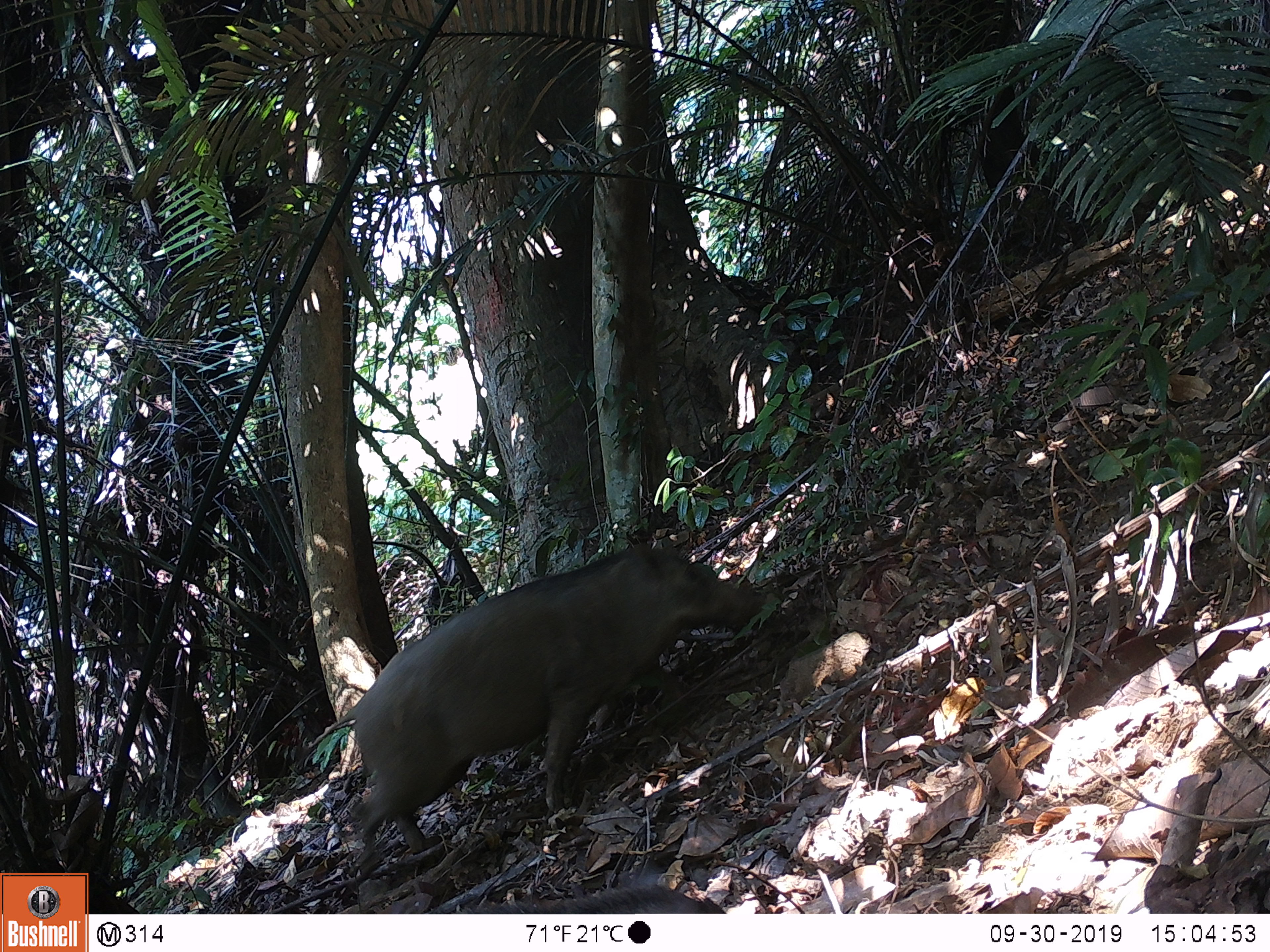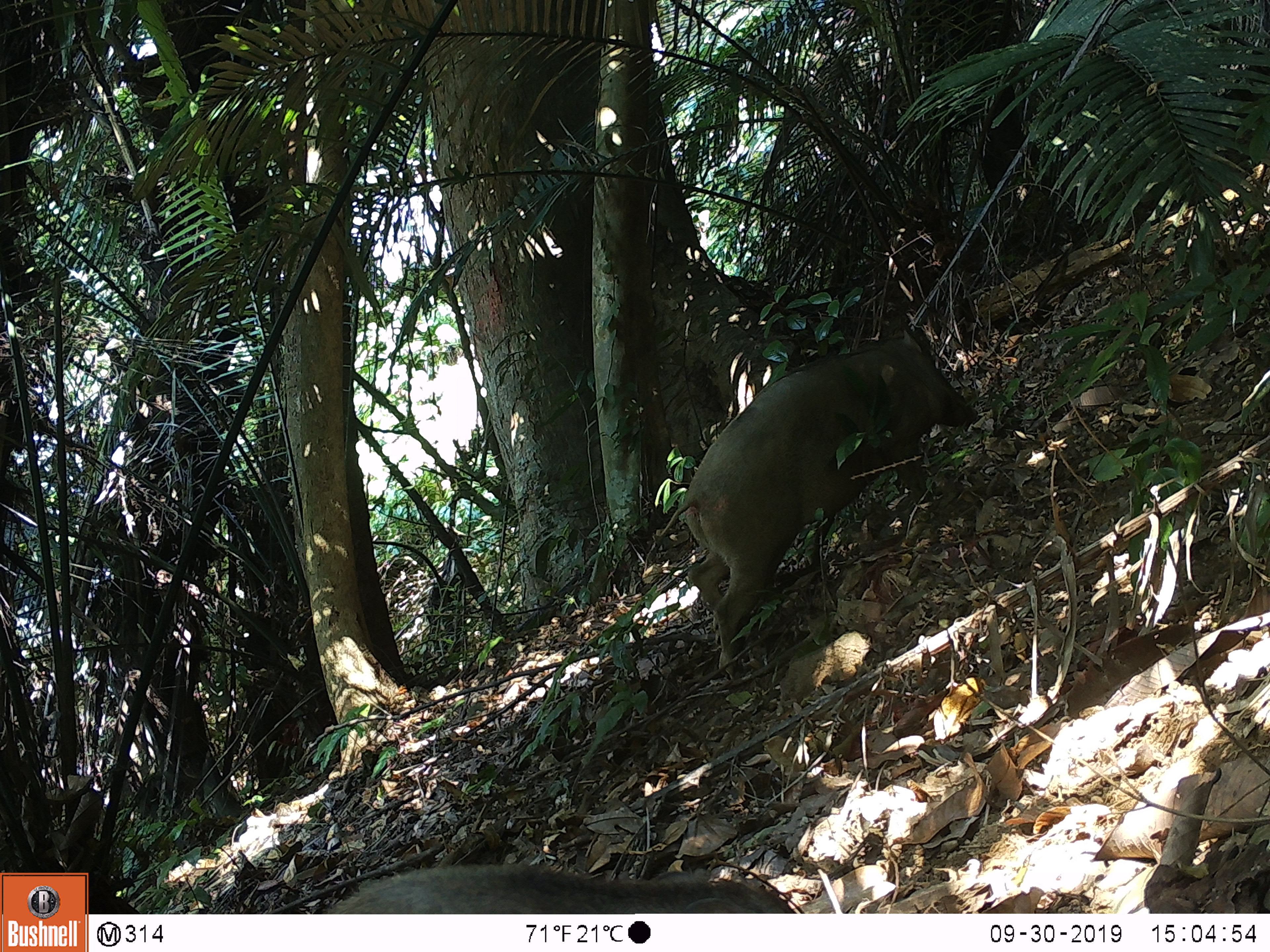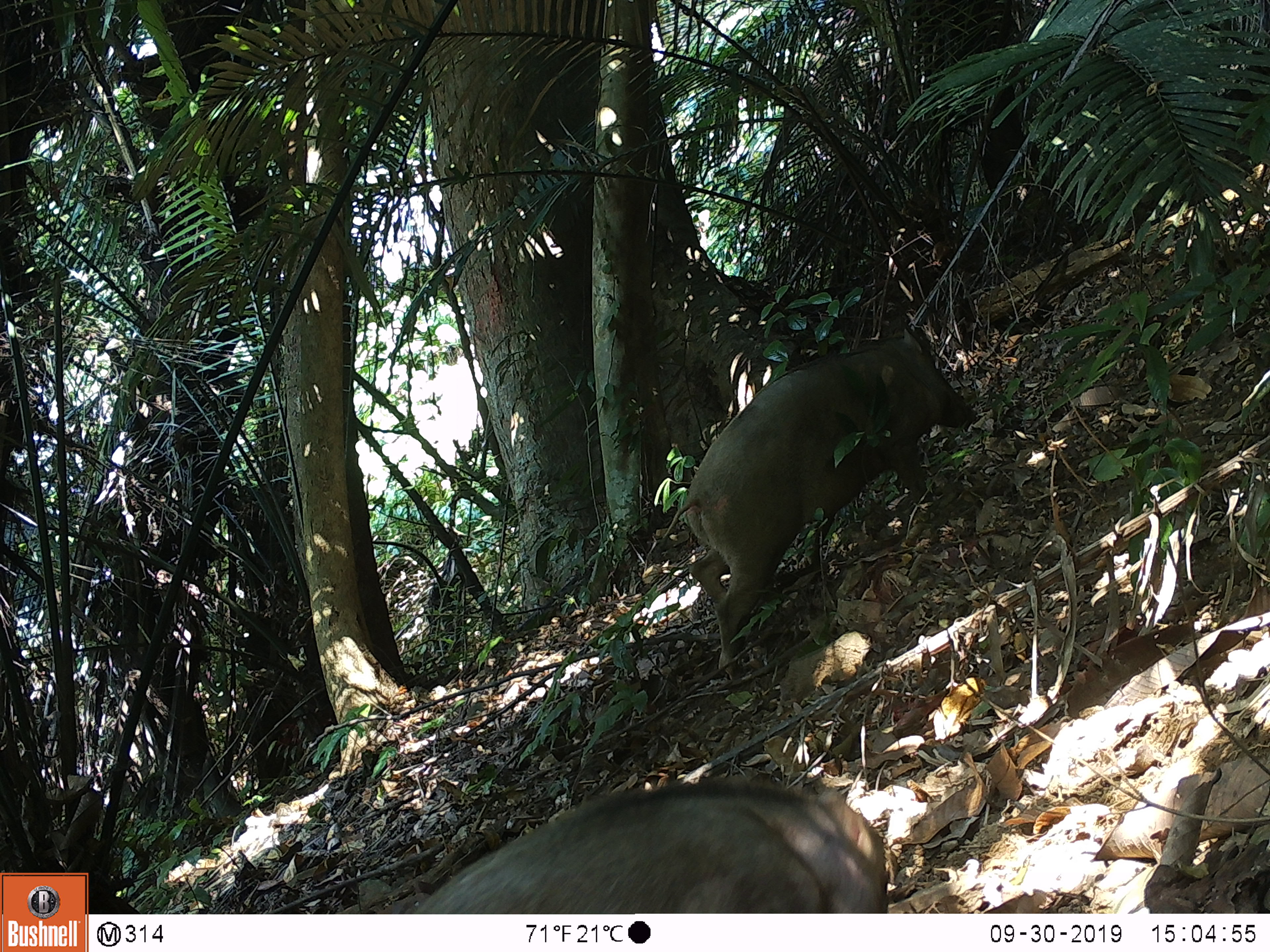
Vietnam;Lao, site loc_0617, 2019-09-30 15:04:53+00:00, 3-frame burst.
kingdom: Animalia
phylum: Chordata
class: Mammalia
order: Artiodactyla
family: Suidae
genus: Sus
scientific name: Sus scrofa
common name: eurasian wild pig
Eurasian wild pig (Sus scrofa). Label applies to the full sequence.